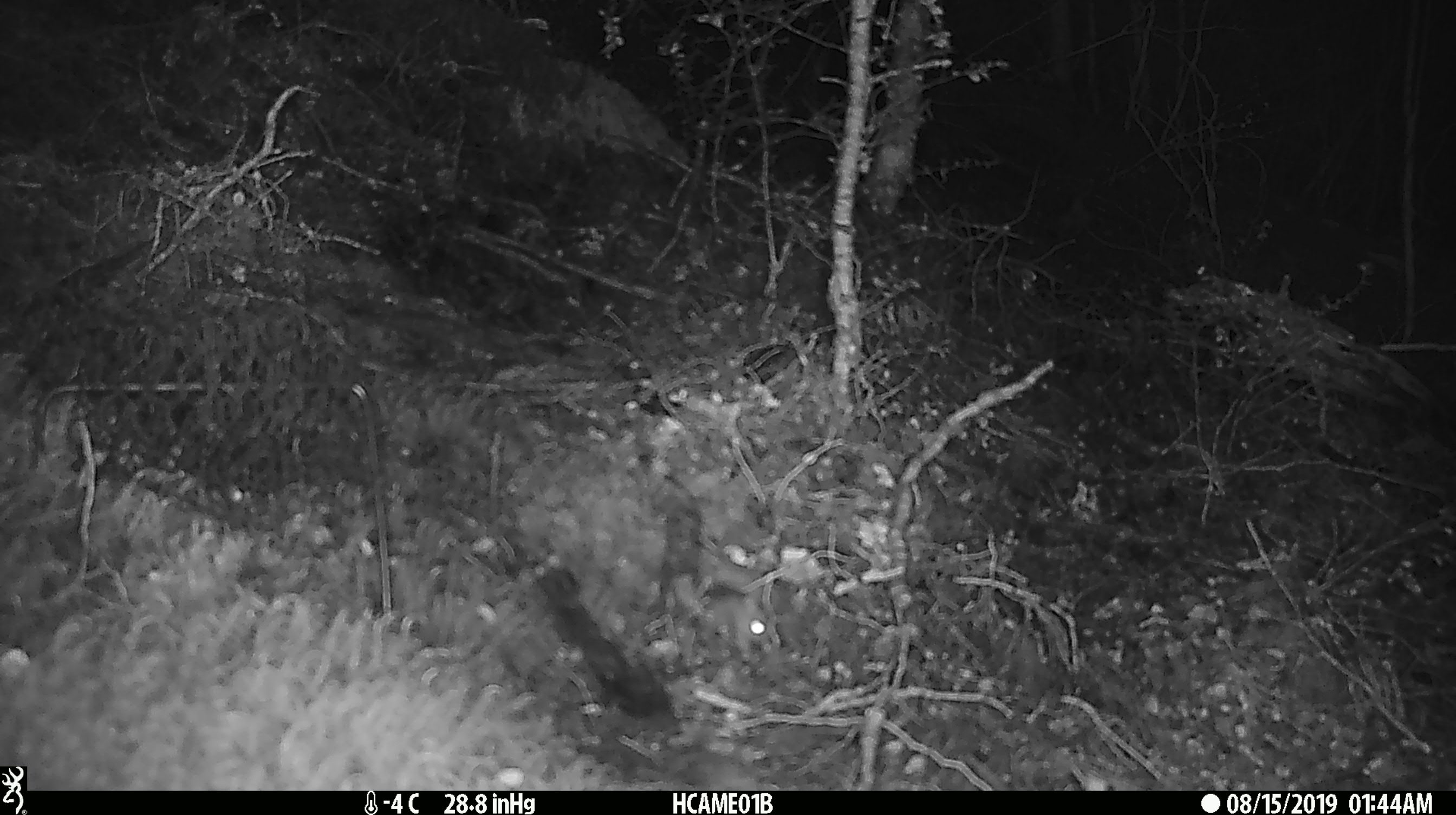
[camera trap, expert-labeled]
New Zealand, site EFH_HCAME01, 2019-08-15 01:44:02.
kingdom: Animalia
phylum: Chordata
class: Mammalia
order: Rodentia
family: Muridae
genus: Mus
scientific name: Mus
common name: mouse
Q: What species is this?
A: Mouse (Mus).